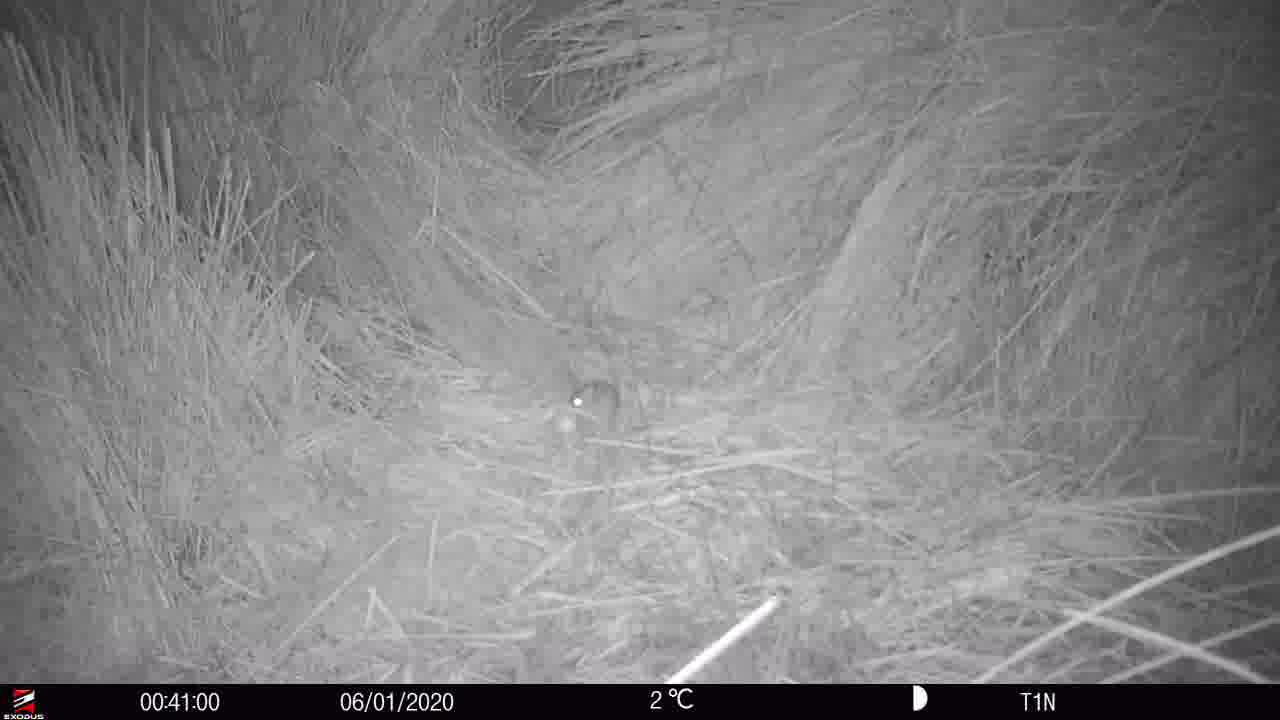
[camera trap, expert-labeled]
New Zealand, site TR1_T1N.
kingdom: Animalia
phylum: Chordata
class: Mammalia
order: Rodentia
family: Muridae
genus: Mus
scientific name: Mus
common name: mouse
Mouse (Mus).